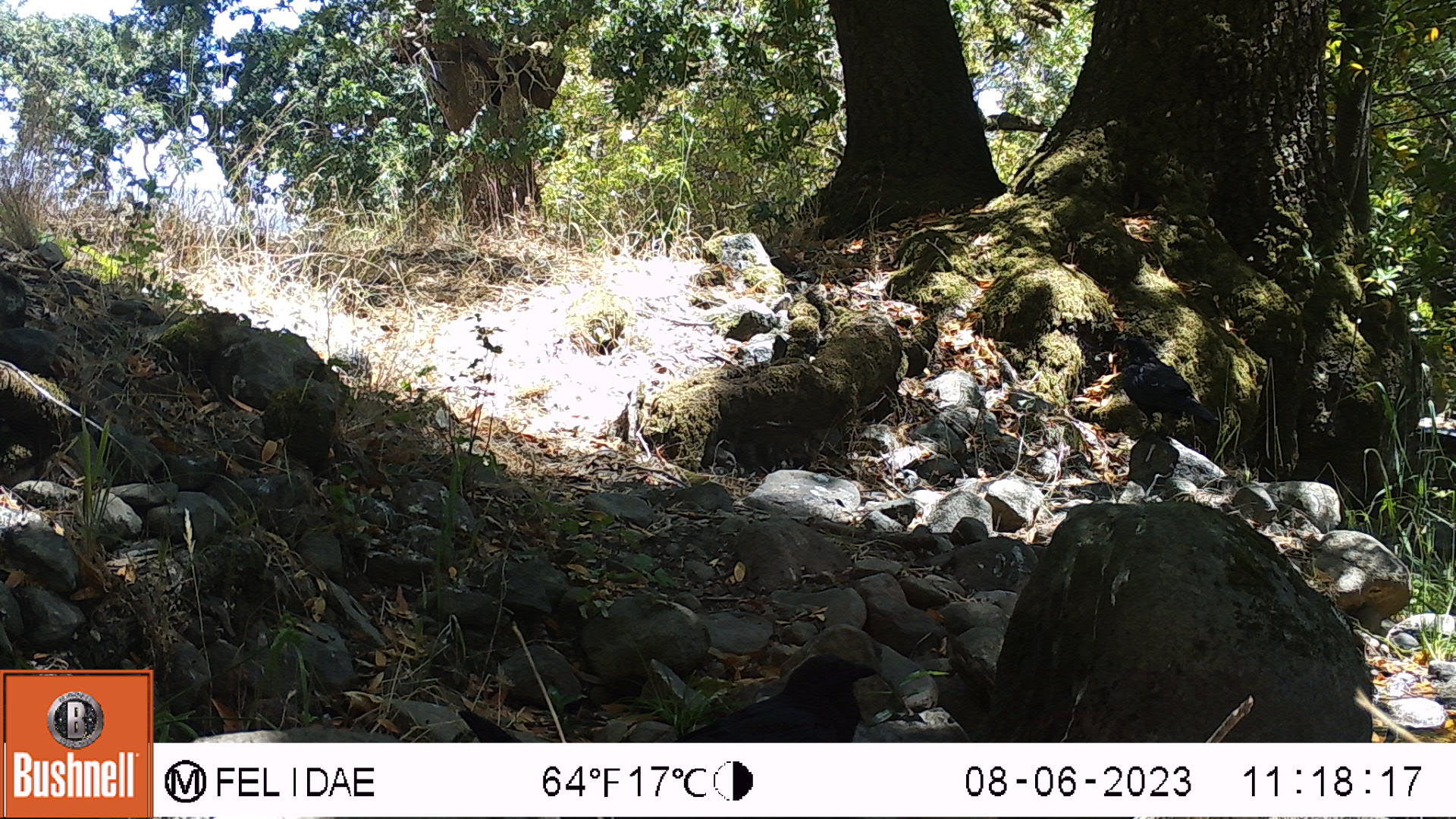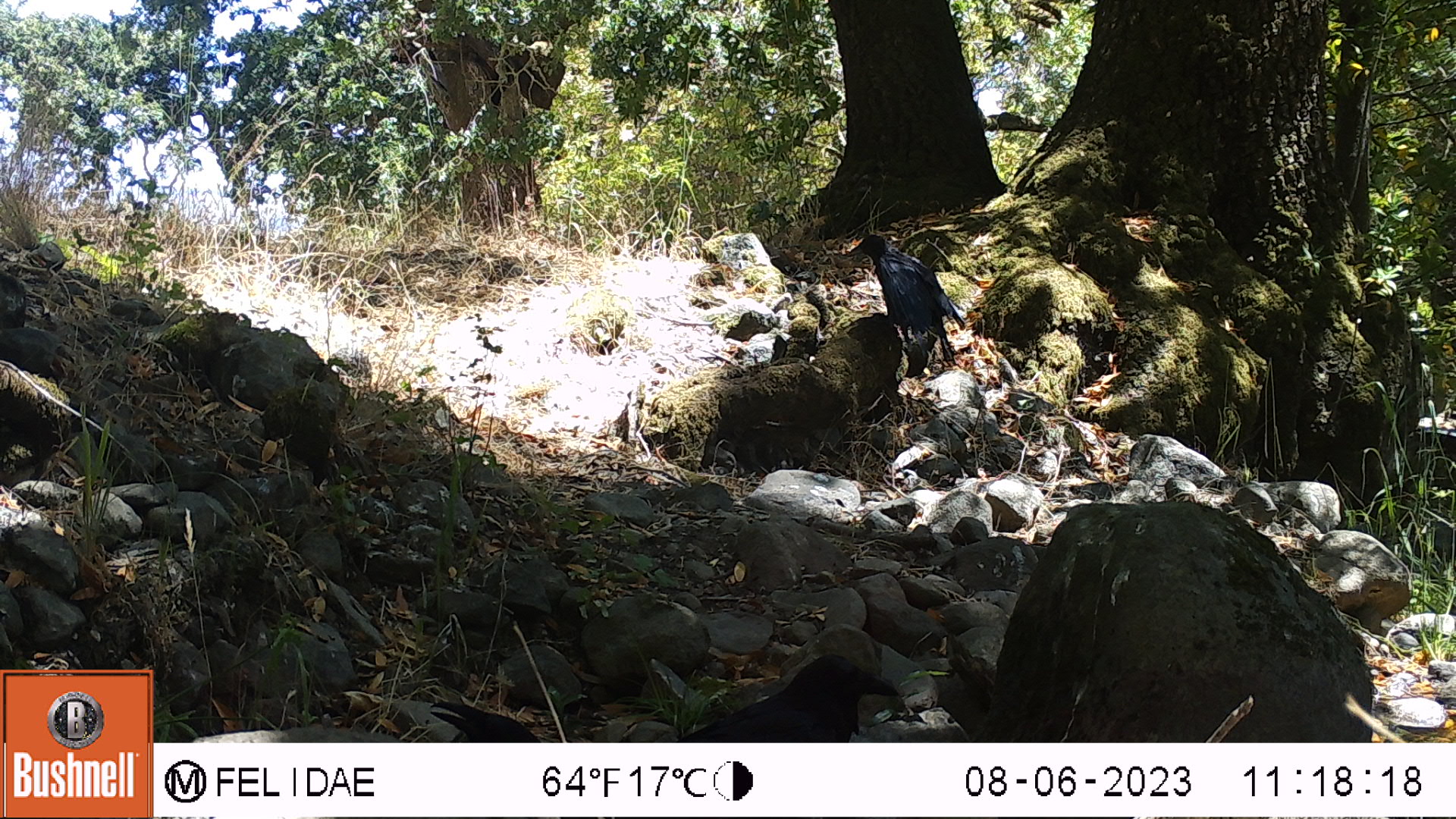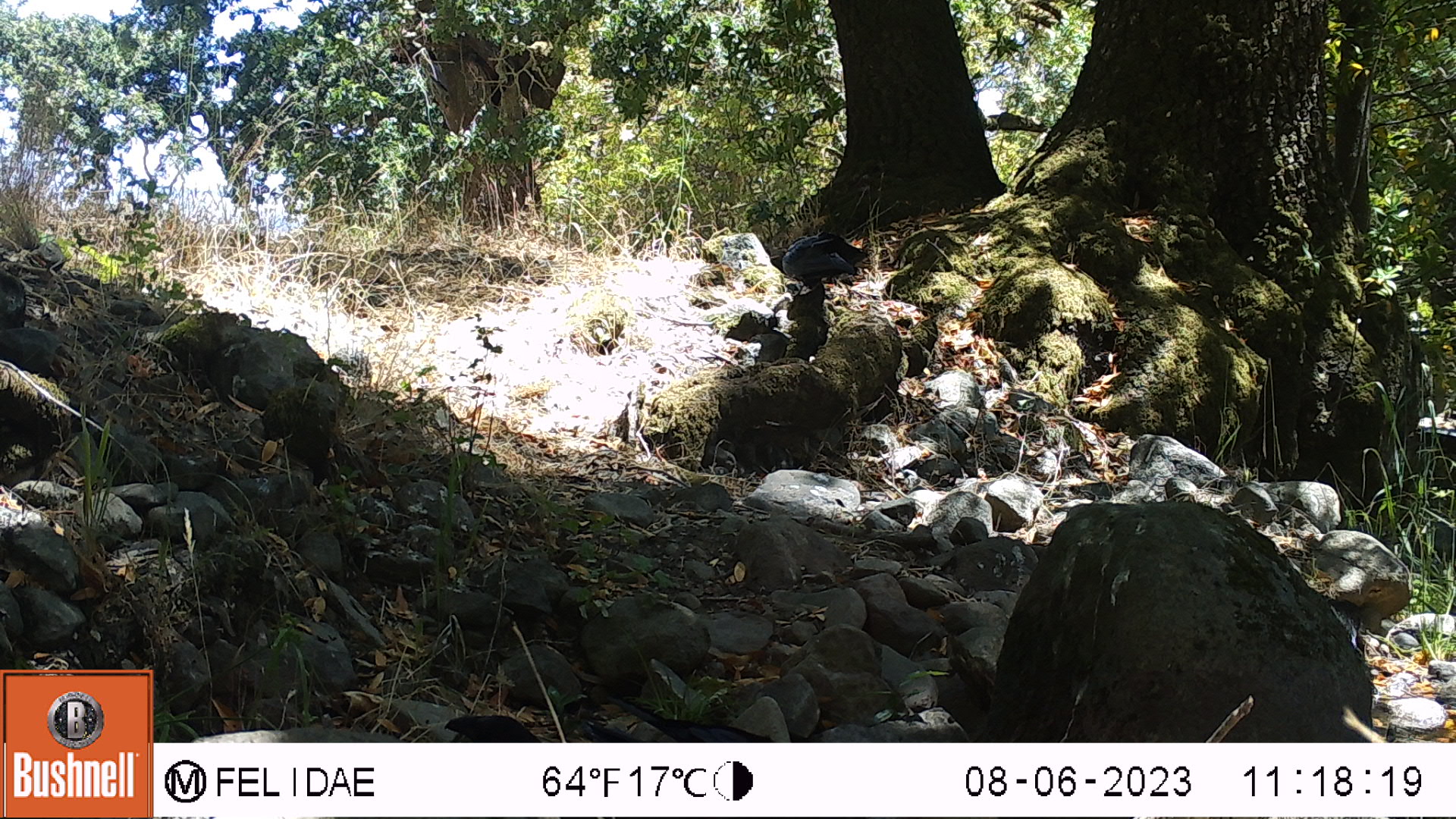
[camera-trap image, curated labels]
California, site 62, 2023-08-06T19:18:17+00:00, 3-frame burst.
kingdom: Animalia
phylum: Chordata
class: Aves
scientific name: Aves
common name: bird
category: unknown bird